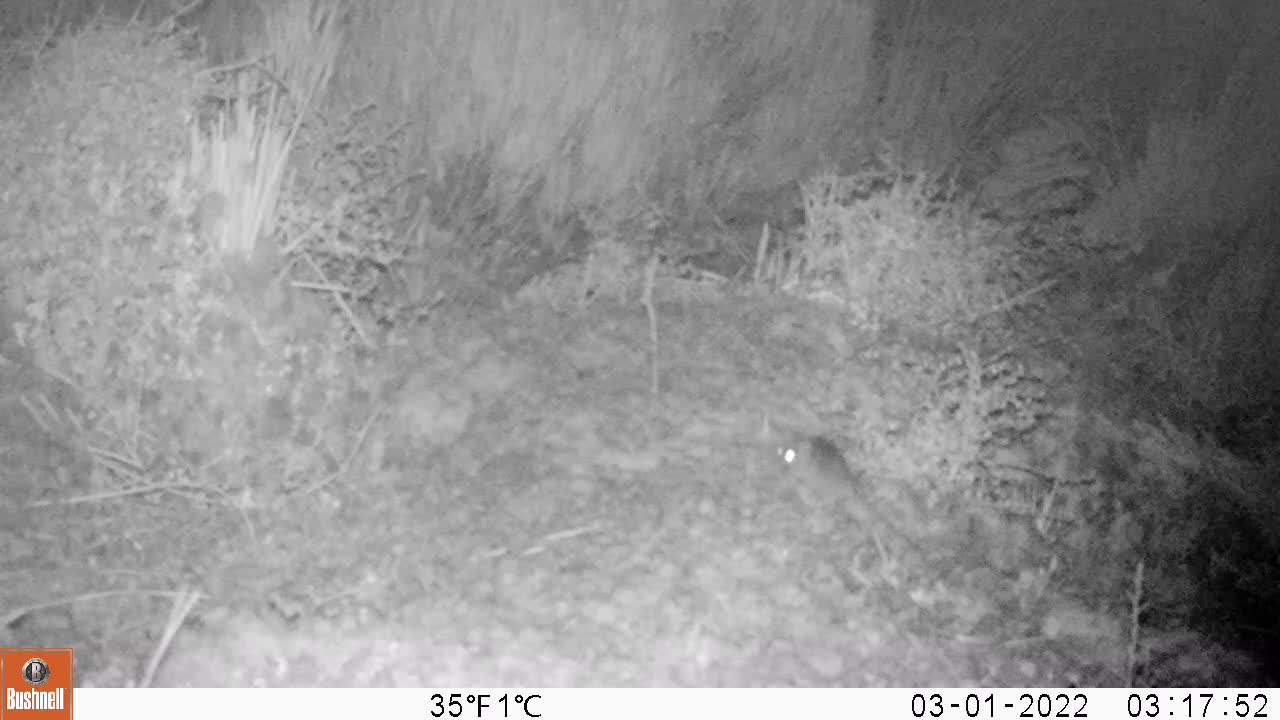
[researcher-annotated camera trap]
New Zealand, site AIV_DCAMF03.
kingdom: Animalia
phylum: Chordata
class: Mammalia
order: Rodentia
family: Muridae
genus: Mus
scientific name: Mus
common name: mouse